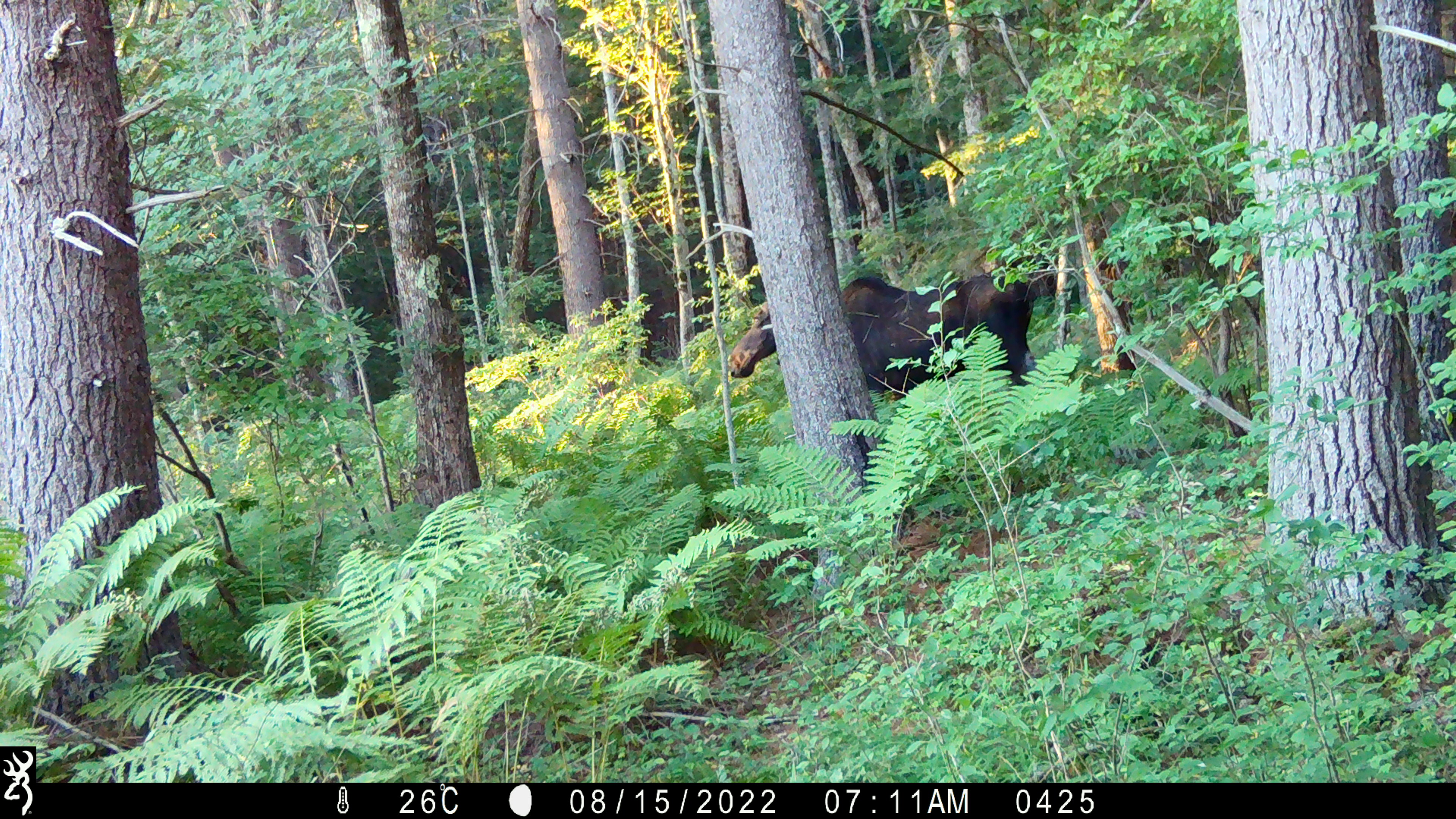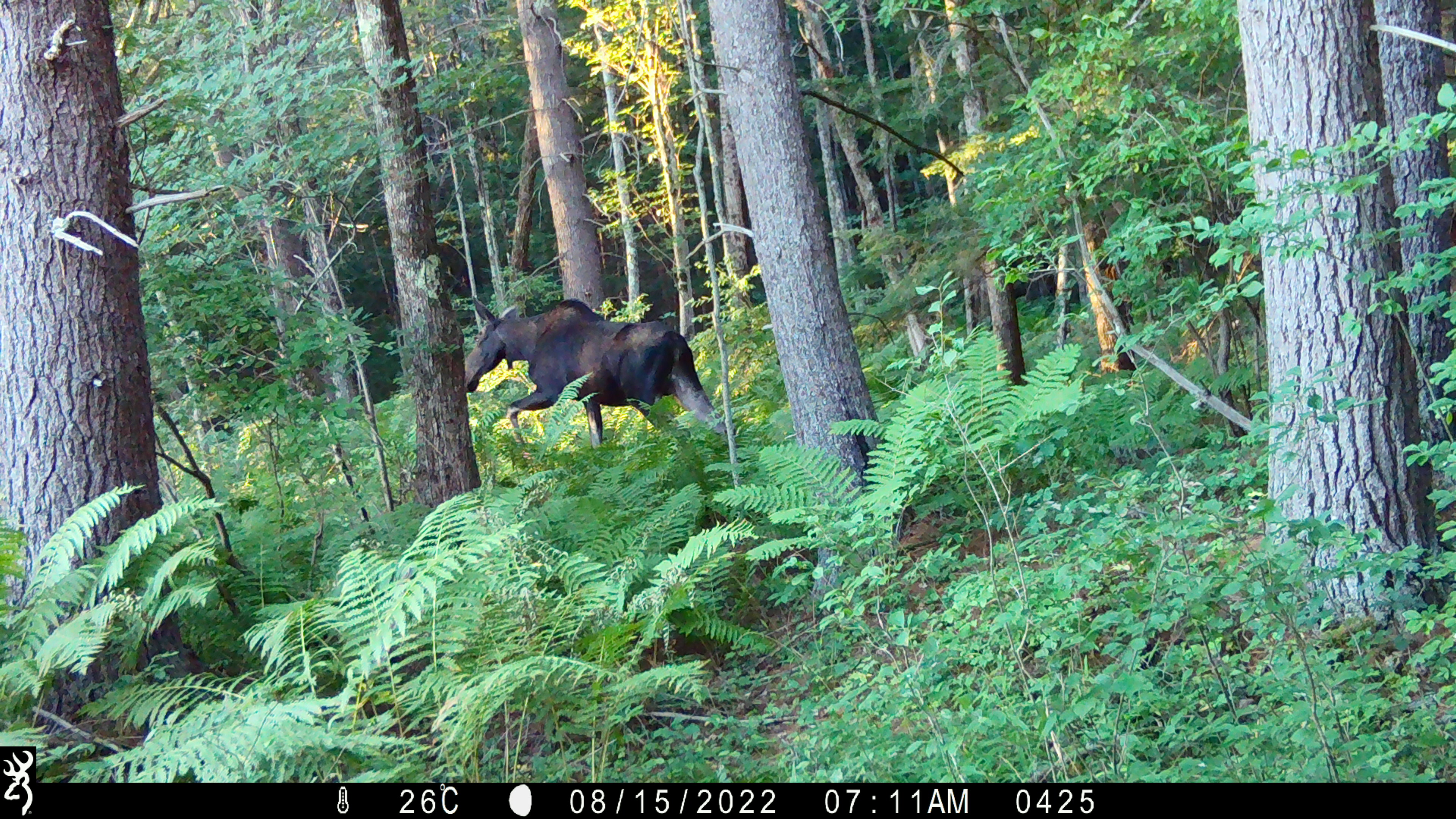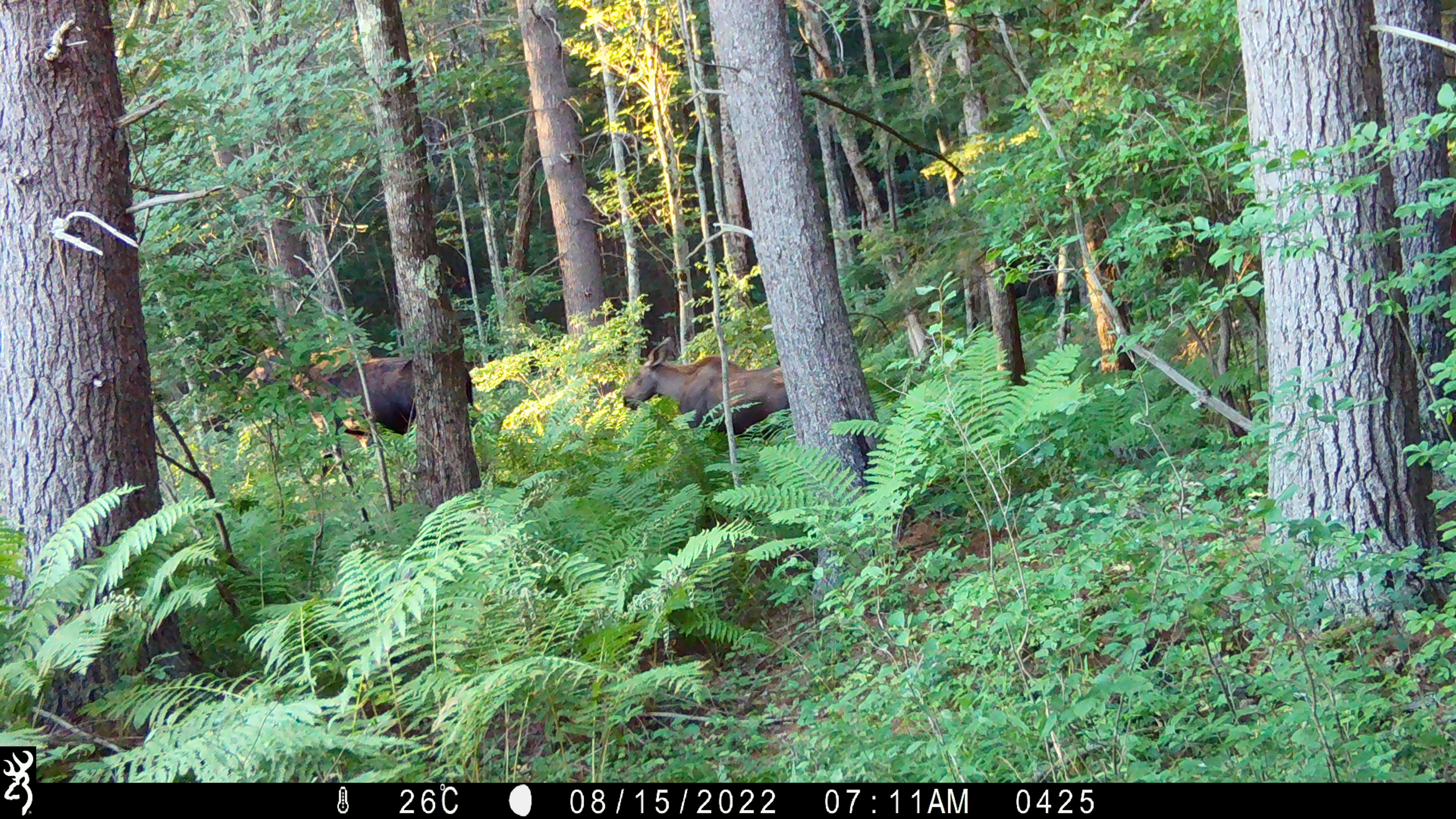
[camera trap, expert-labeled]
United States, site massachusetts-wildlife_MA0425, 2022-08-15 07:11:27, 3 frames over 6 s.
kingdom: Animalia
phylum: Chordata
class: Mammalia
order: Artiodactyla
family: Cervidae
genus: Alces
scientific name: Alces alces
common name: moose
Moose (Alces alces).